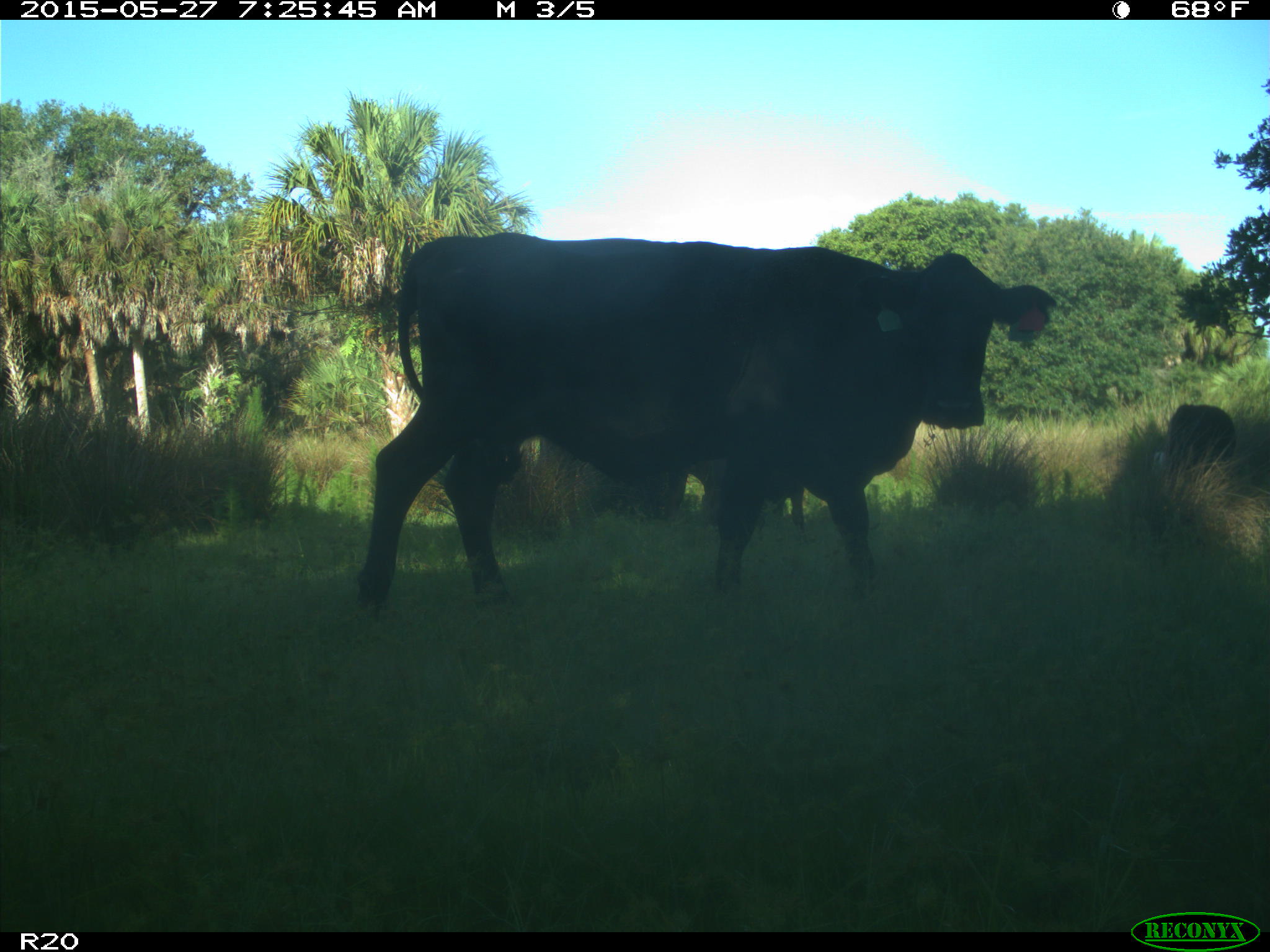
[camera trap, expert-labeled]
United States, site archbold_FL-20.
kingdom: Animalia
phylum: Chordata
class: Mammalia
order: Artiodactyla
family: Bovidae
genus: Bos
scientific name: Bos taurus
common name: domestic cow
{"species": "Bos taurus (domestic cow)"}